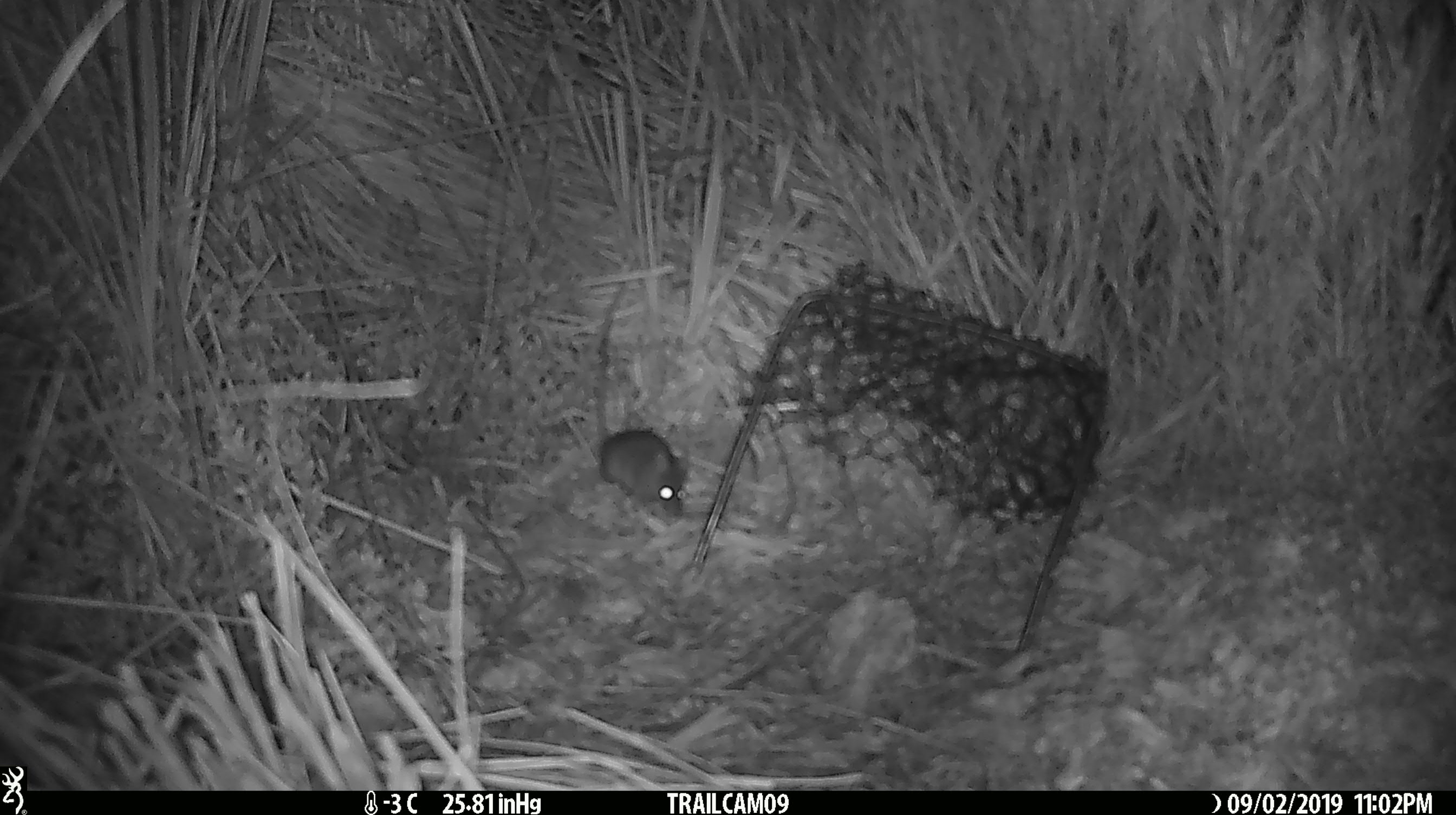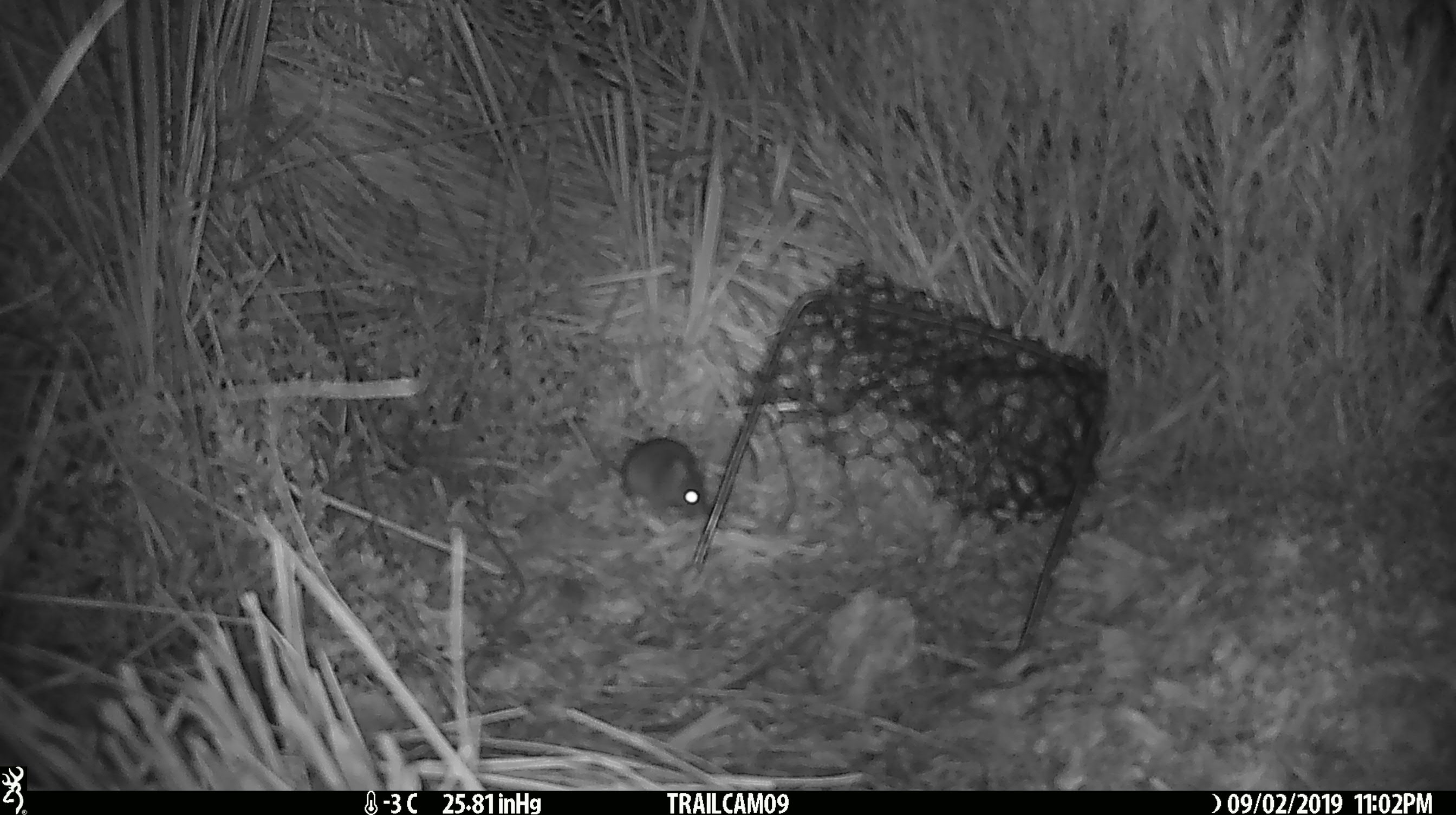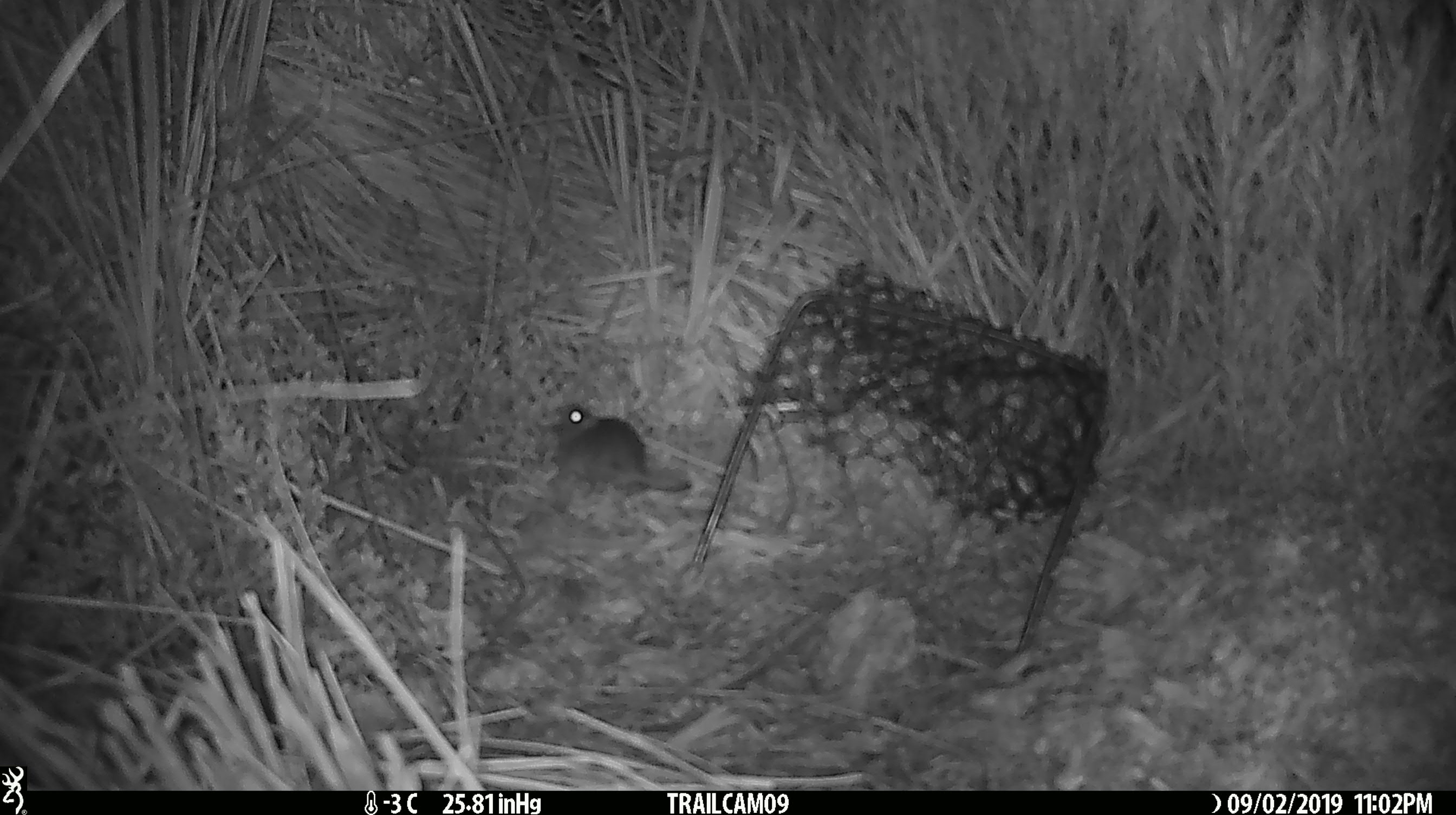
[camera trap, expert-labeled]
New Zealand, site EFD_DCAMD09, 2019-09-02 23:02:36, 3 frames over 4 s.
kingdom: Animalia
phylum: Chordata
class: Mammalia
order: Rodentia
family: Muridae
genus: Mus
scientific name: Mus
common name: mouse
Mouse (Mus).